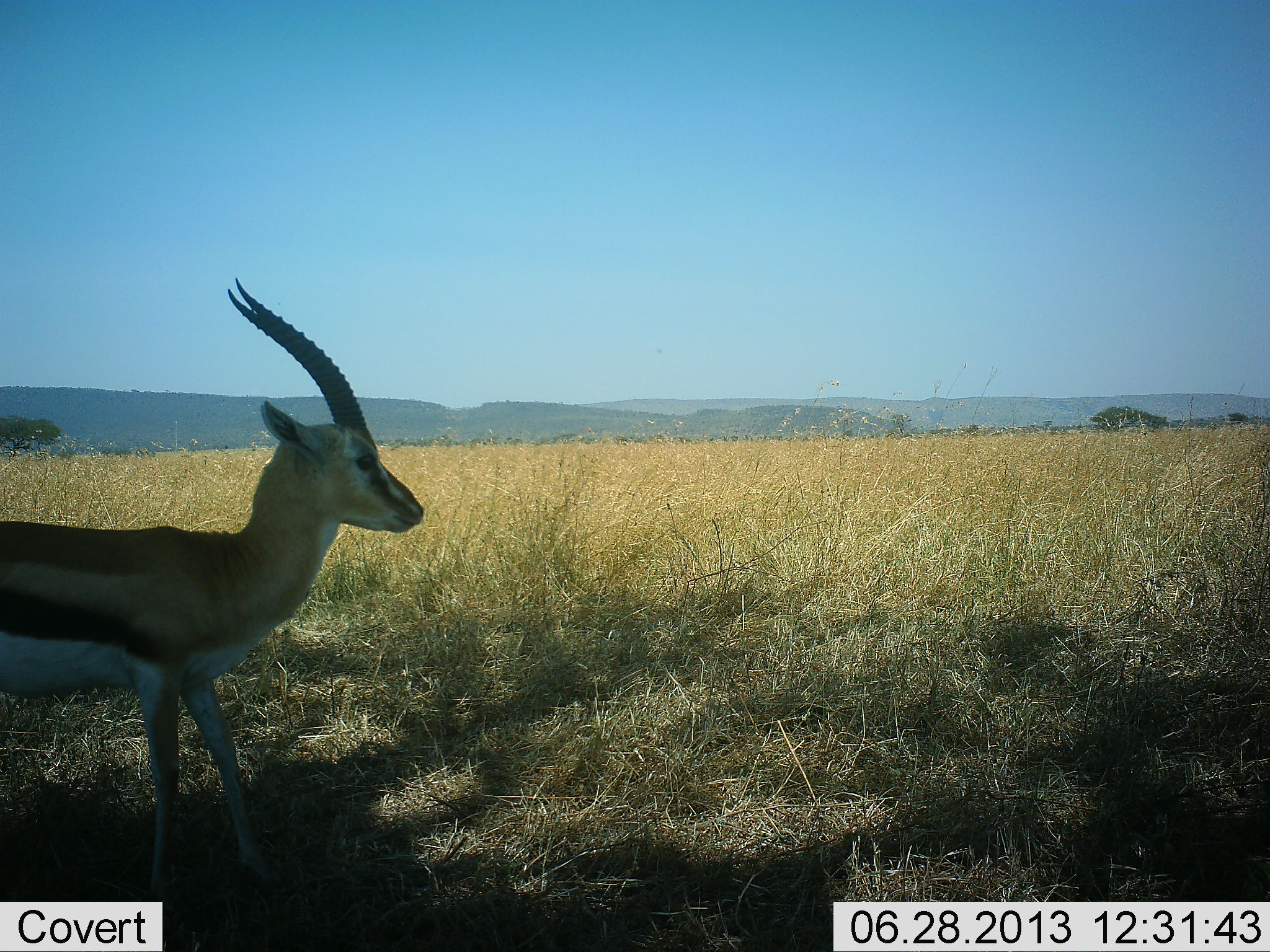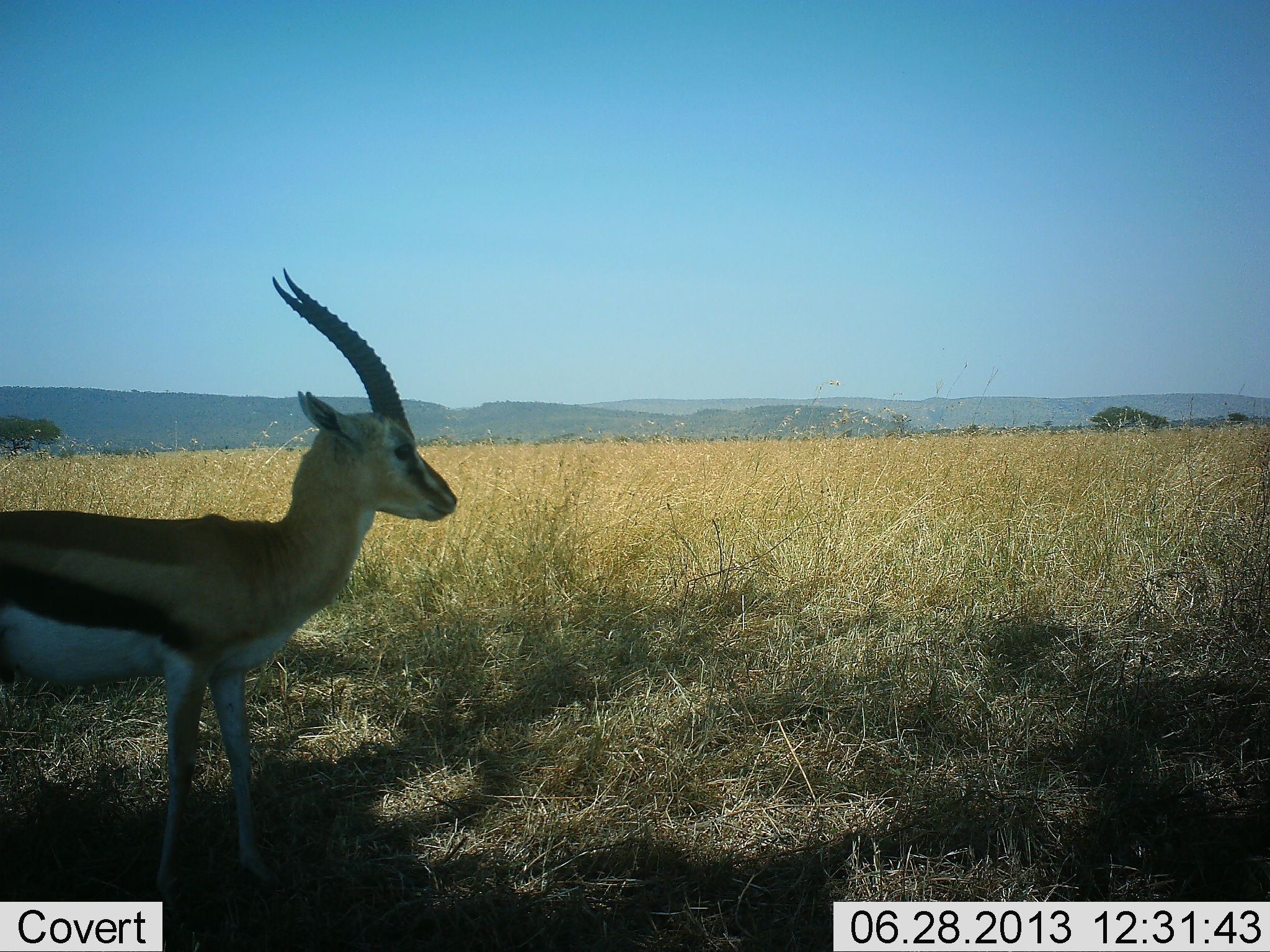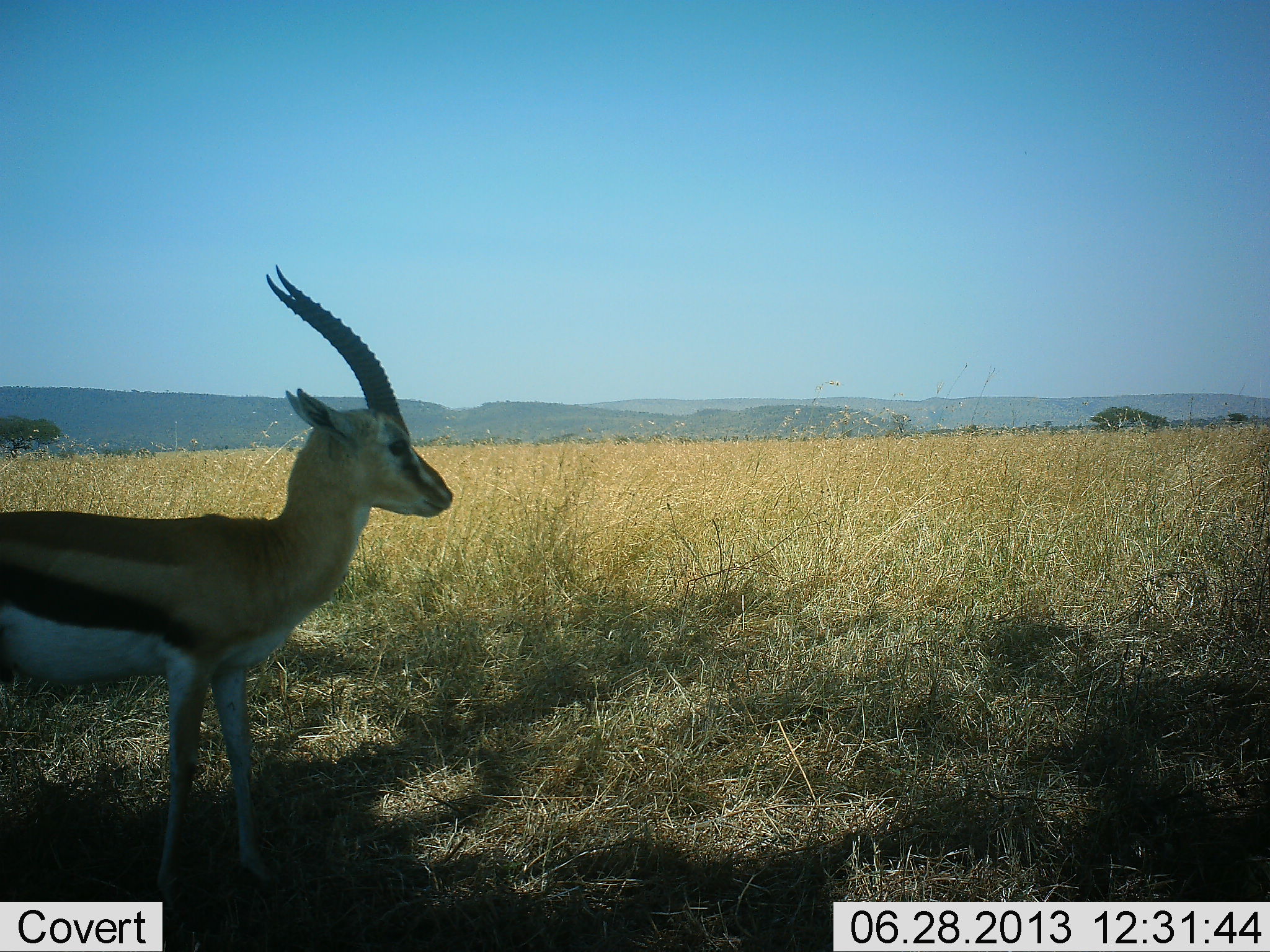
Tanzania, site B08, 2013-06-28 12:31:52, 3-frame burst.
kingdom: Animalia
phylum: Chordata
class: Mammalia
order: Artiodactyla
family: Bovidae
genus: Eudorcas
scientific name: Eudorcas thomsonii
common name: thomson's gazelle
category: gazellethomsons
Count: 1.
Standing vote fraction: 100%.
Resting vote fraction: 0%.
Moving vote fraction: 0%.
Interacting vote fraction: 0%.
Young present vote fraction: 0%.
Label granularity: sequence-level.